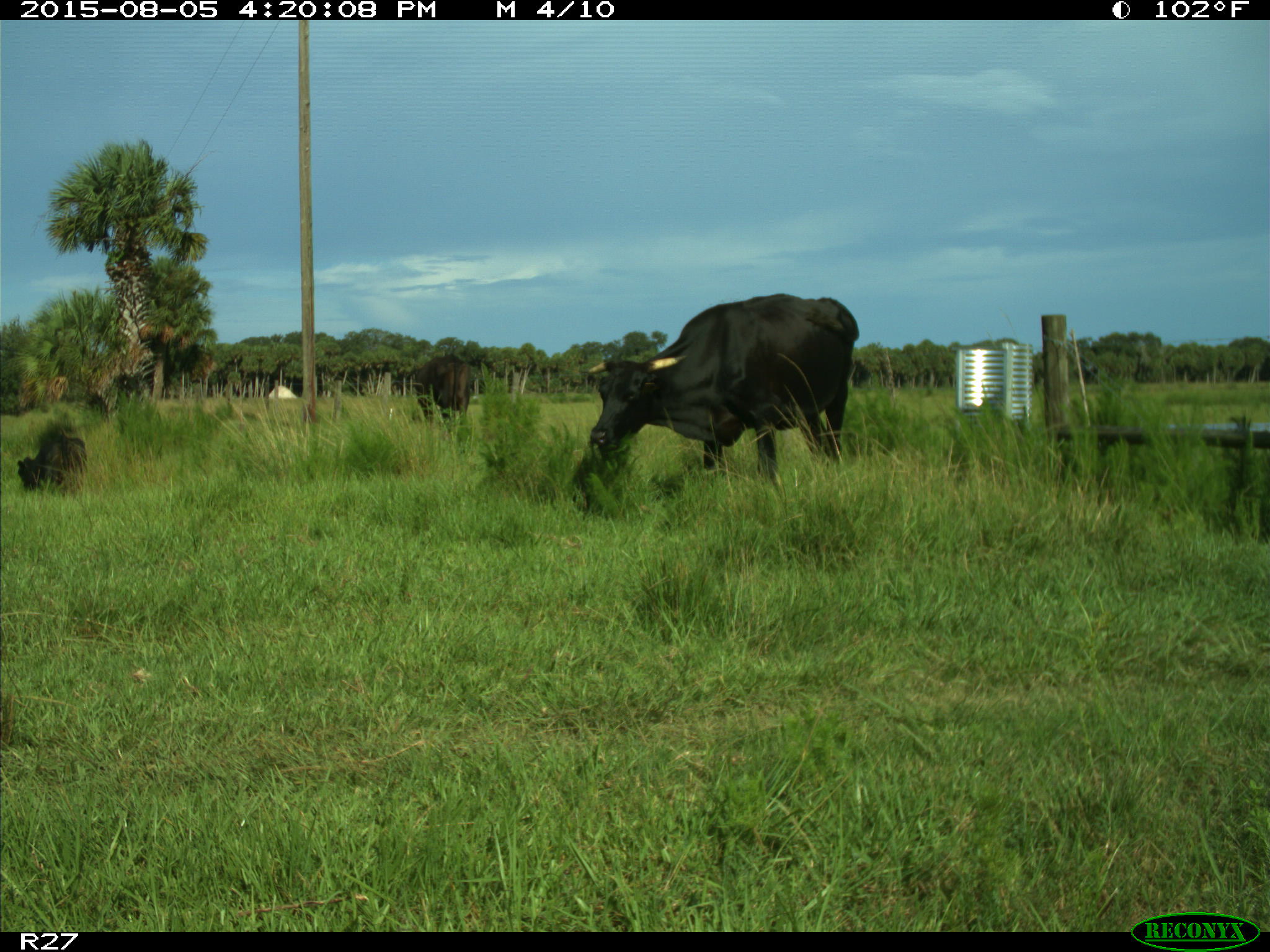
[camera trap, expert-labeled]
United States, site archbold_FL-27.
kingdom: Animalia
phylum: Chordata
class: Mammalia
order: Artiodactyla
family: Bovidae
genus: Bos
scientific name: Bos taurus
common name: domestic cow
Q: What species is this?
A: Bos taurus (domestic cow).